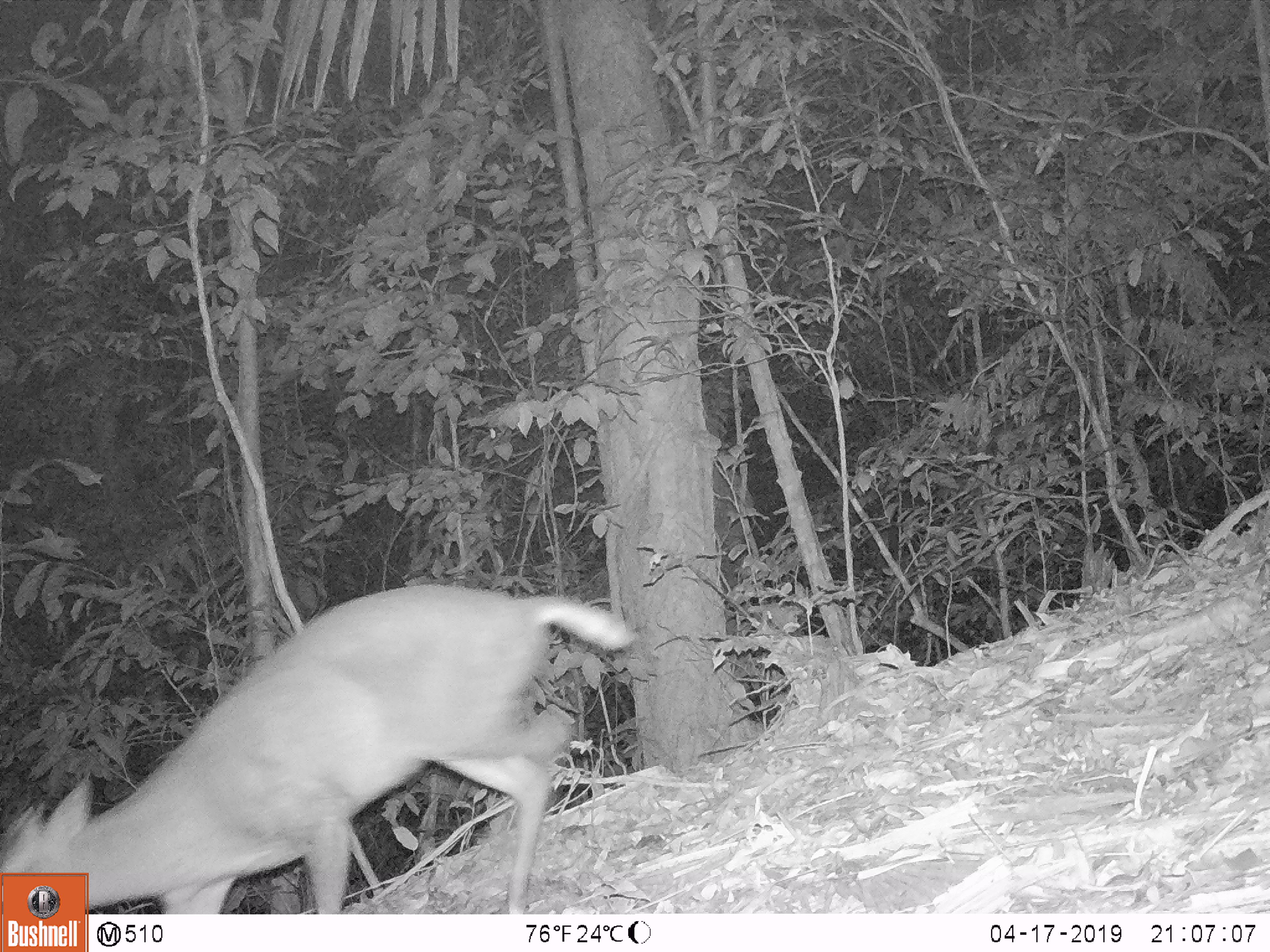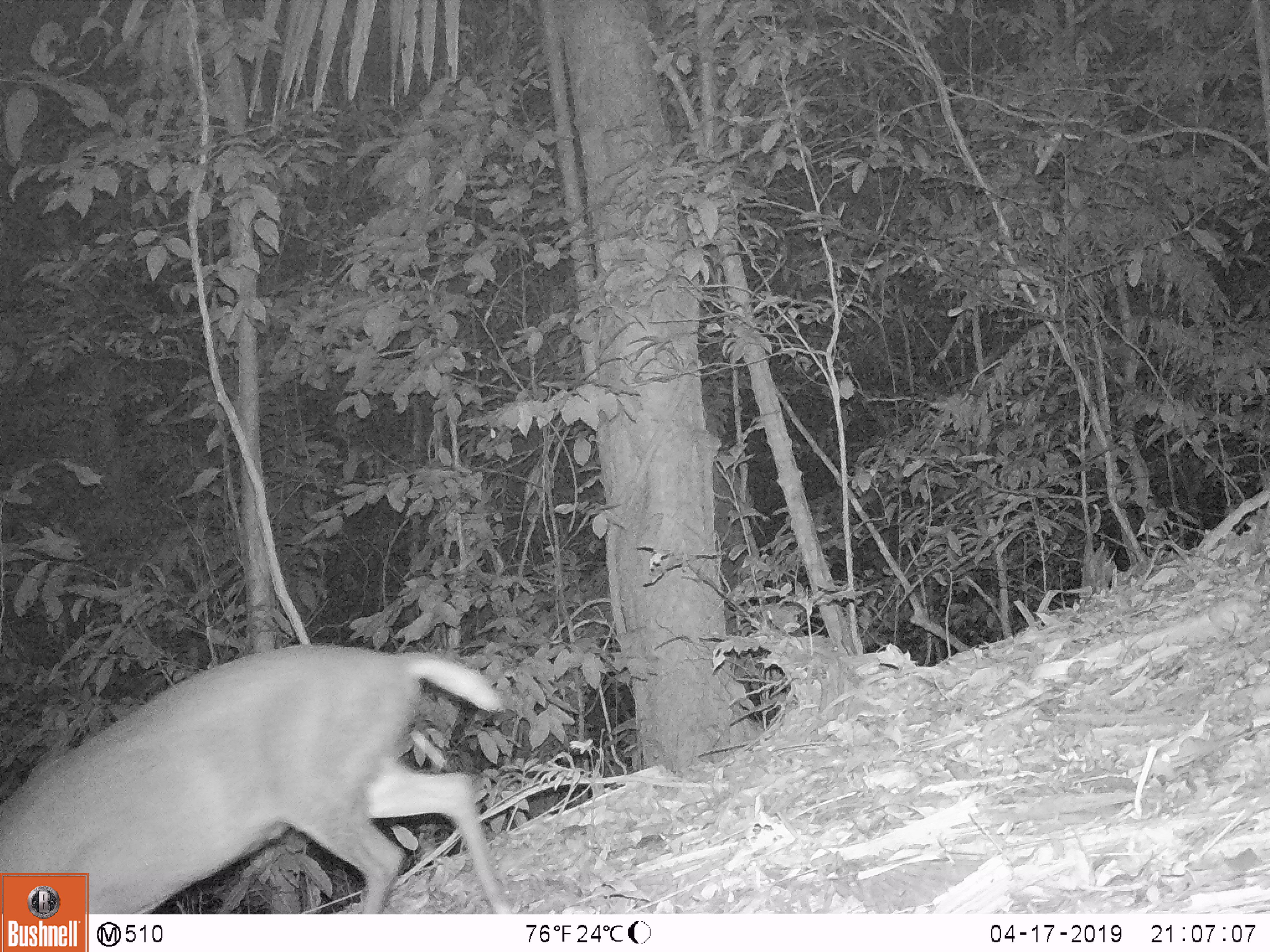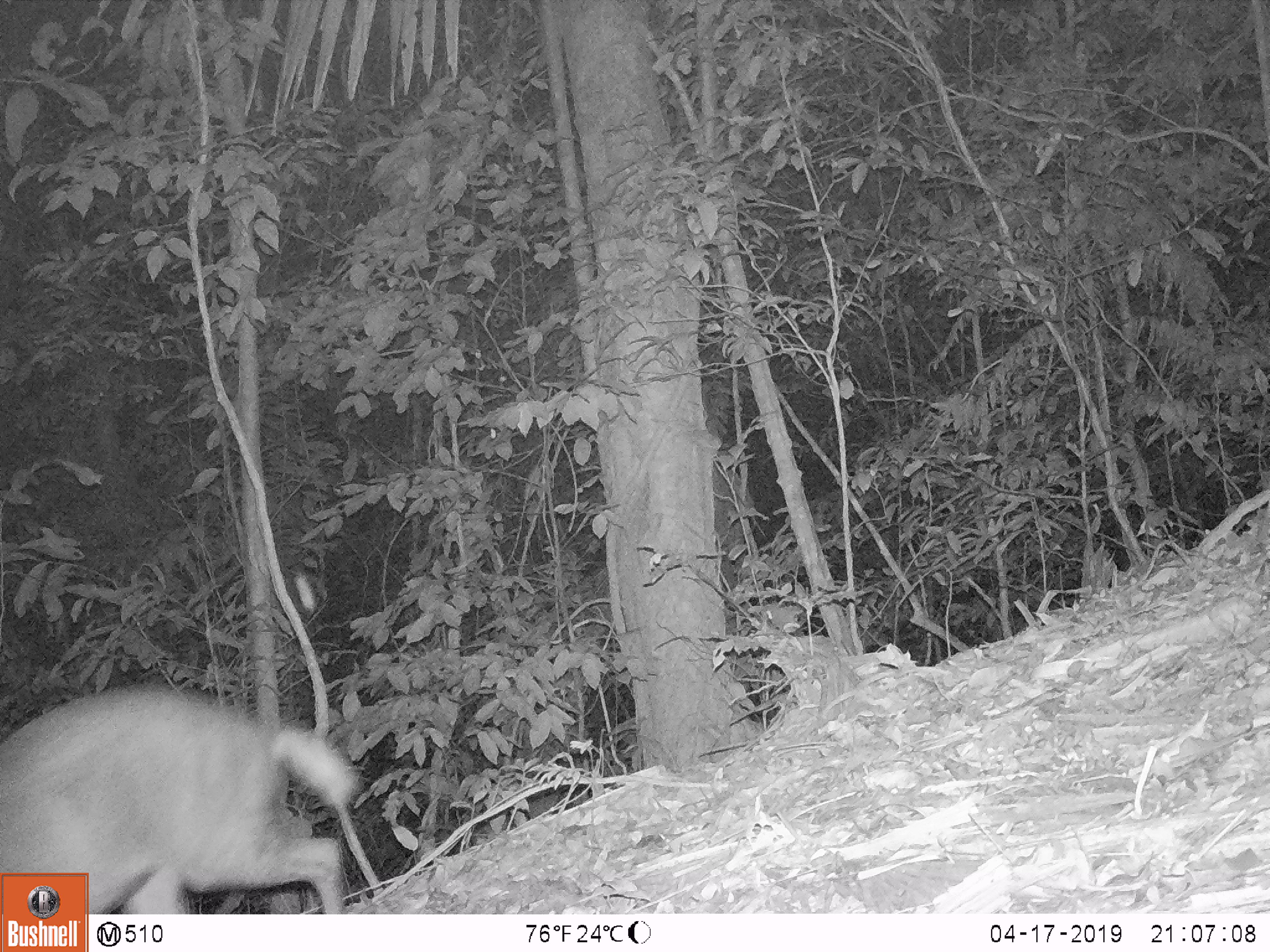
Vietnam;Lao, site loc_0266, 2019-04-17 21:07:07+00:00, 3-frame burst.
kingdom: Animalia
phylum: Chordata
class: Mammalia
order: Artiodactyla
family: Cervidae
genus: Muntiacus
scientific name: Muntiacus rooseveltorum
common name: roosevelt's muntjac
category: roosevelts muntjac group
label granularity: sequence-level